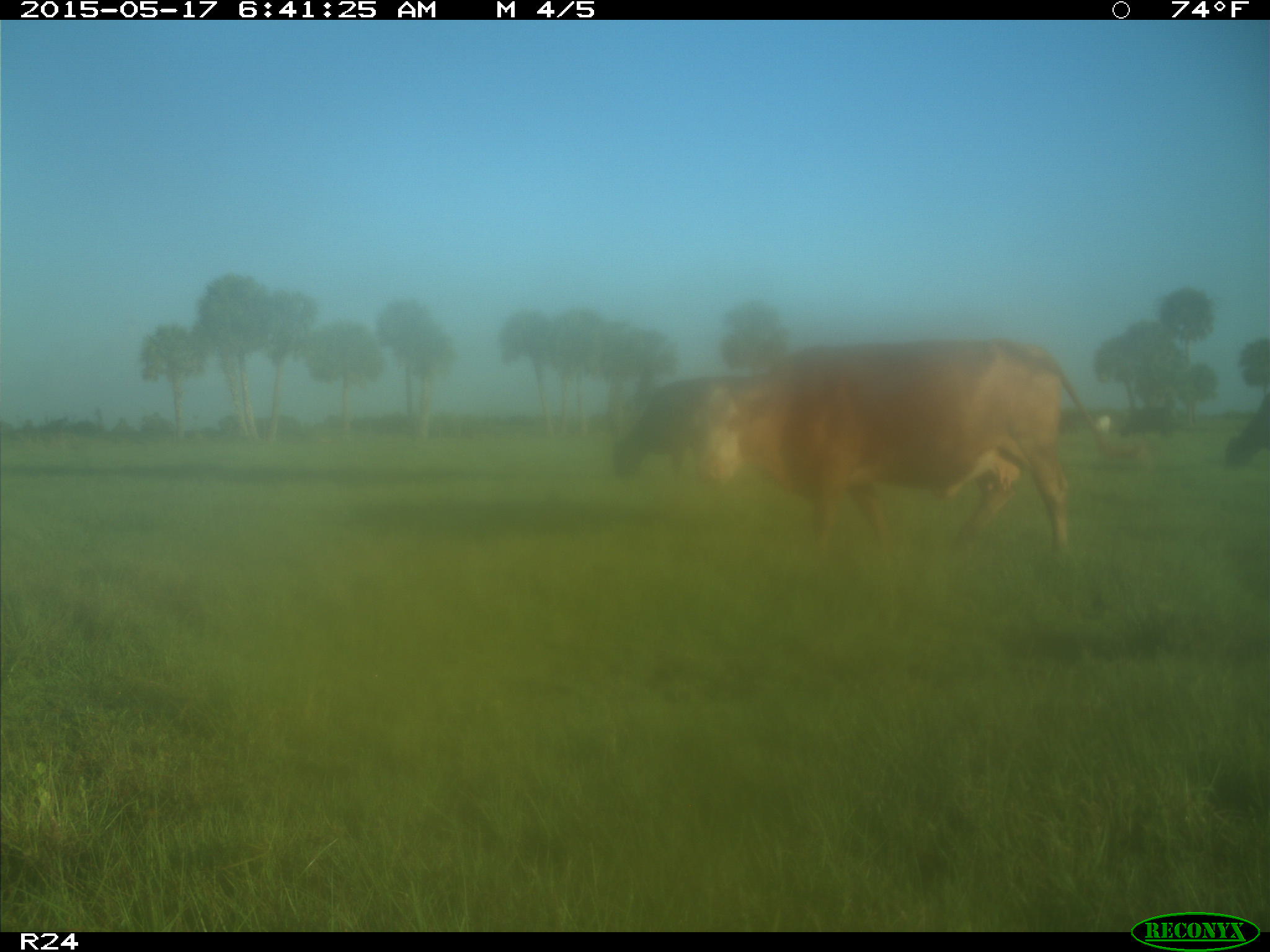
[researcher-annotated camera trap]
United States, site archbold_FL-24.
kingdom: Animalia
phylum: Chordata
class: Mammalia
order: Artiodactyla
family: Bovidae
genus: Bos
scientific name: Bos taurus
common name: domestic cow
Bos taurus (domestic cow).